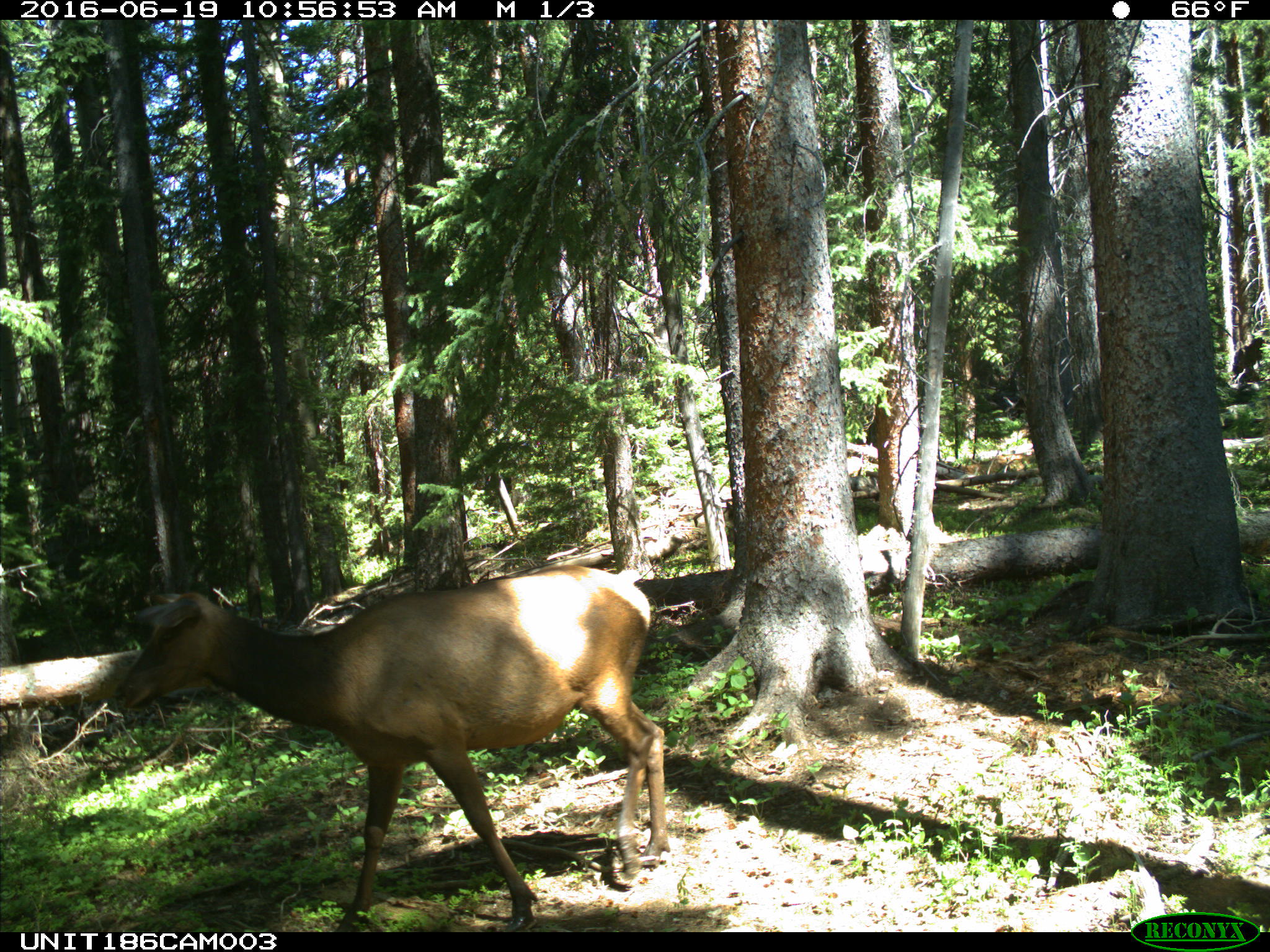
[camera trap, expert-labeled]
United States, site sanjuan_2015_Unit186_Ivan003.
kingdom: Animalia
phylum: Chordata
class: Mammalia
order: Artiodactyla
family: Cervidae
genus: Cervus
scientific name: Cervus elaphus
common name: red deer